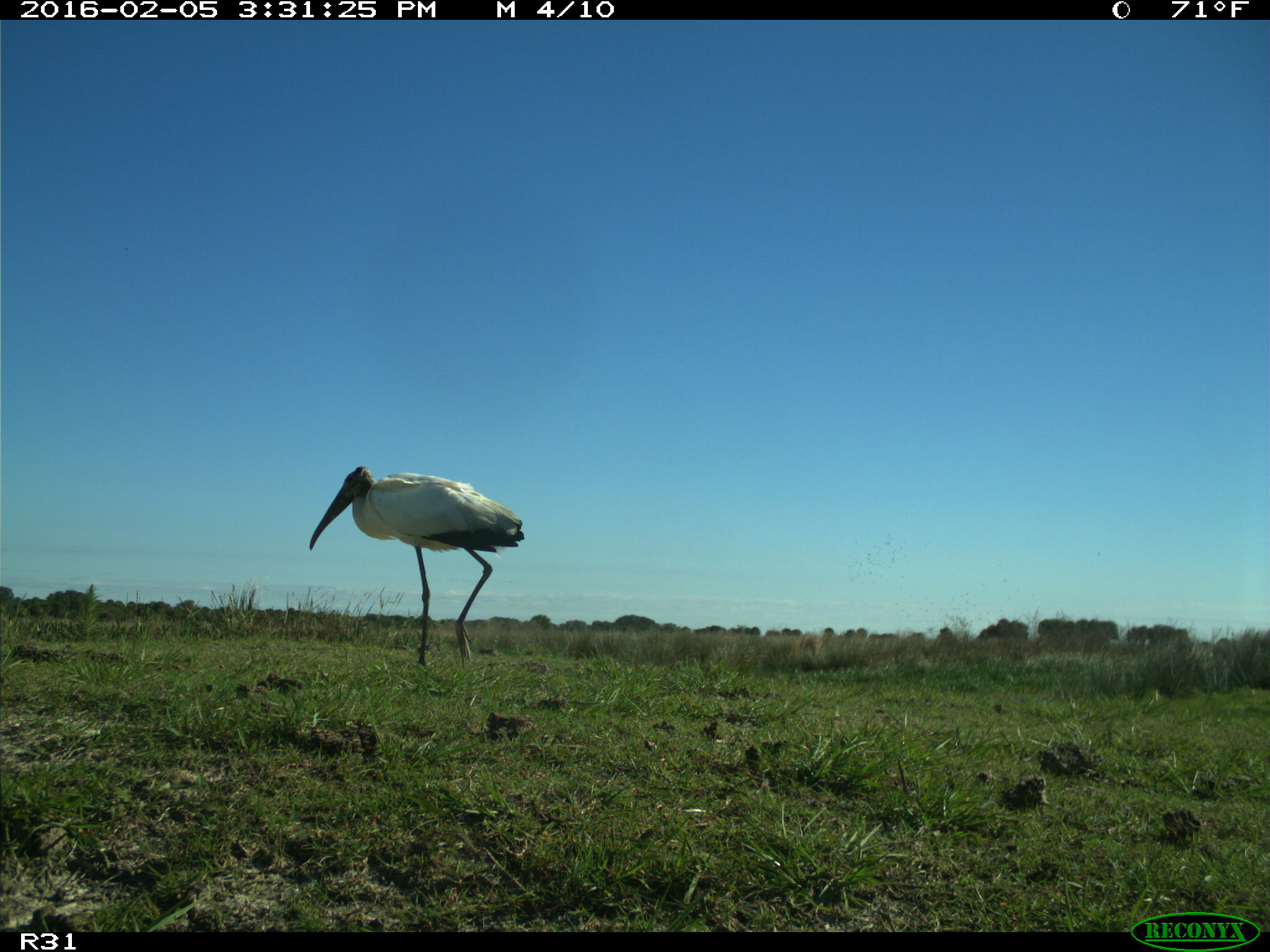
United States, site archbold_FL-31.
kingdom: Animalia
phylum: Chordata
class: Aves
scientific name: Aves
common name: birds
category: unidentified bird